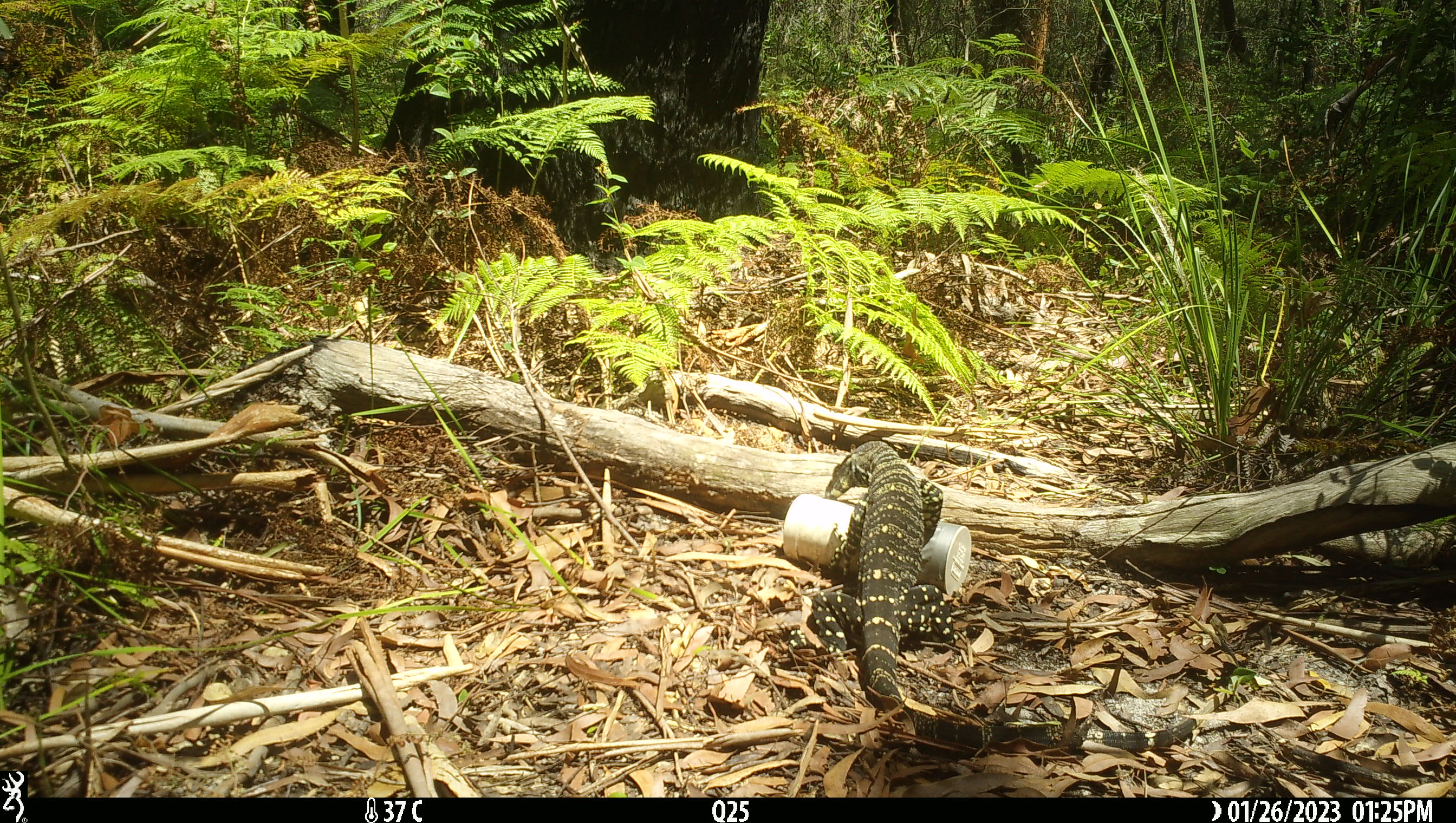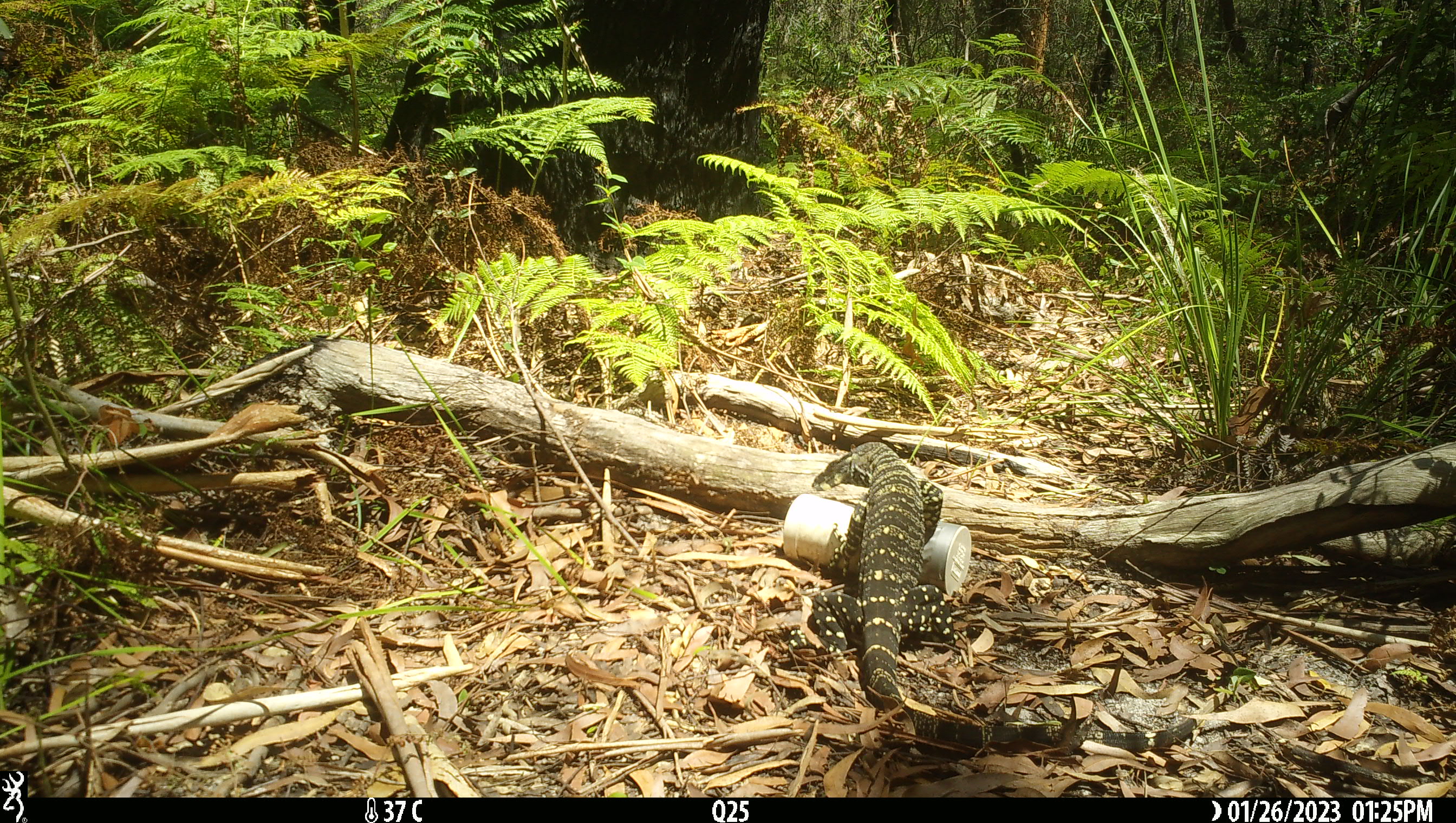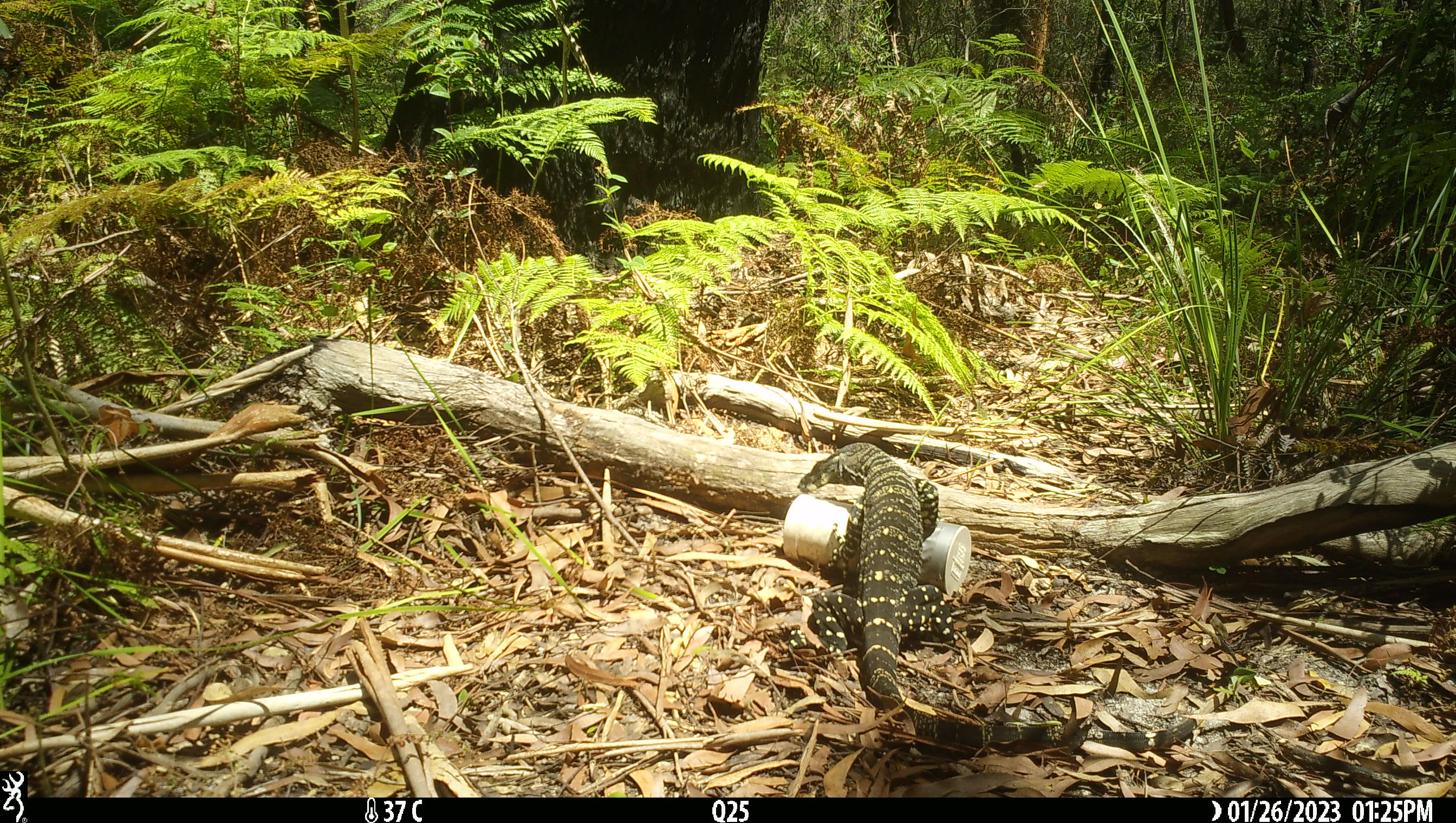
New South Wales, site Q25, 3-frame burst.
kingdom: Animalia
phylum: Chordata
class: Reptilia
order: Squamata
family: Varanidae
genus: Varanus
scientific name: Varanus varius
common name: lace monitor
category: goanna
Goanna (lace monitor) (Varanus varius).